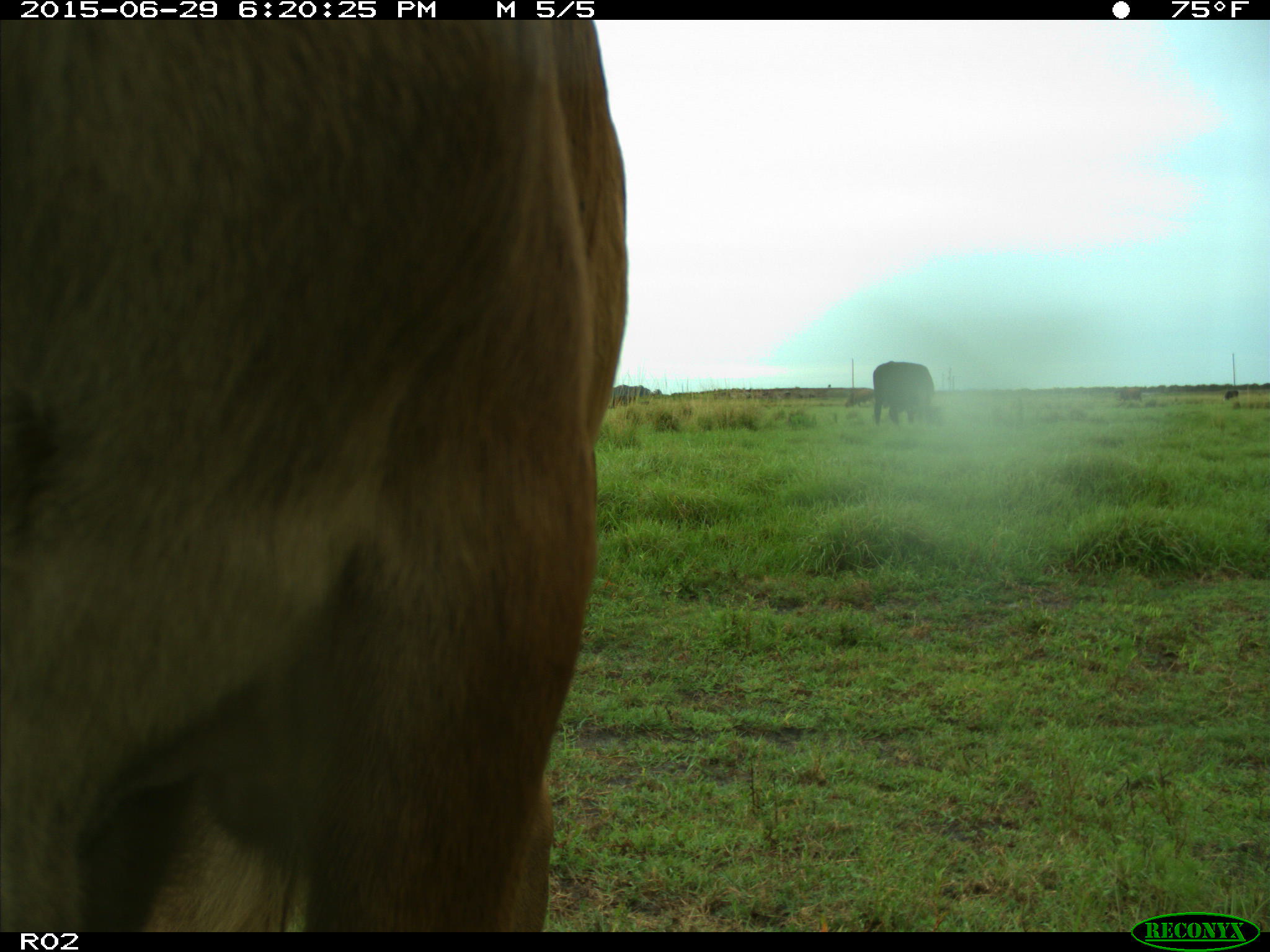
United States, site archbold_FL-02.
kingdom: Animalia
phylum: Chordata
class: Mammalia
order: Artiodactyla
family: Bovidae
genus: Bos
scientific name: Bos taurus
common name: domestic cow